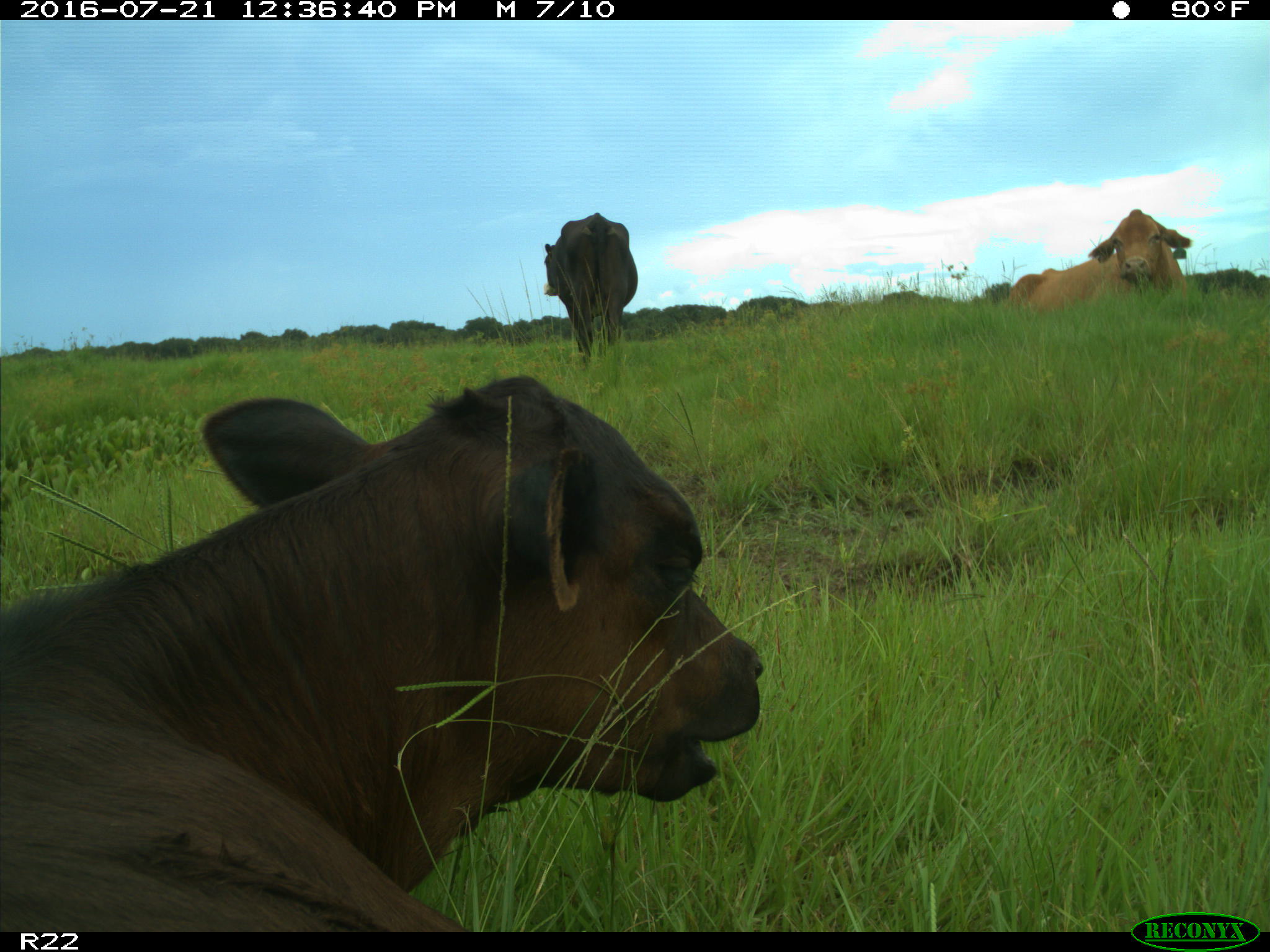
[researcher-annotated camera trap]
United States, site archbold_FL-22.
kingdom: Animalia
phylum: Chordata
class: Mammalia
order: Artiodactyla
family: Bovidae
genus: Bos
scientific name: Bos taurus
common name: domestic cow